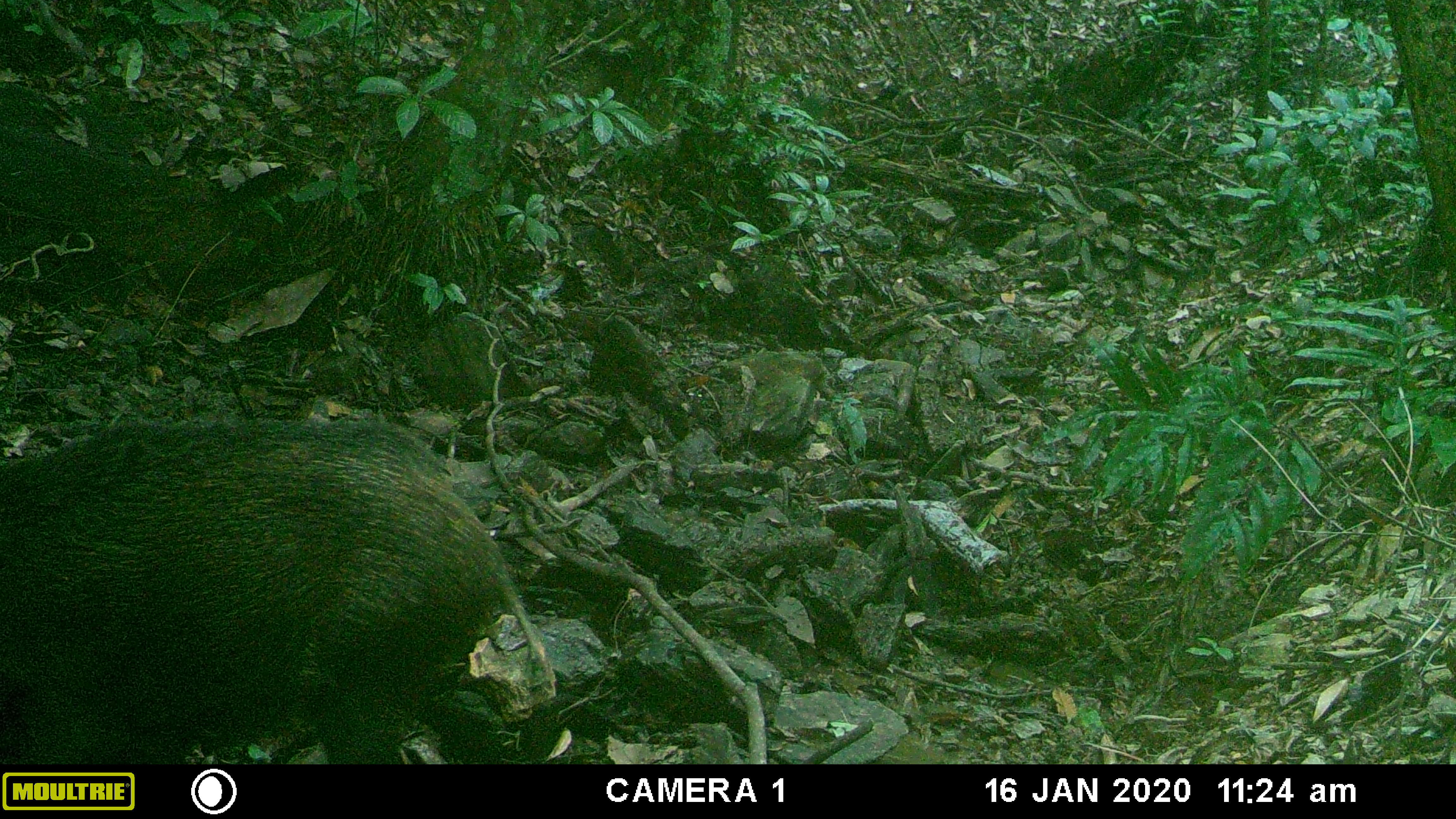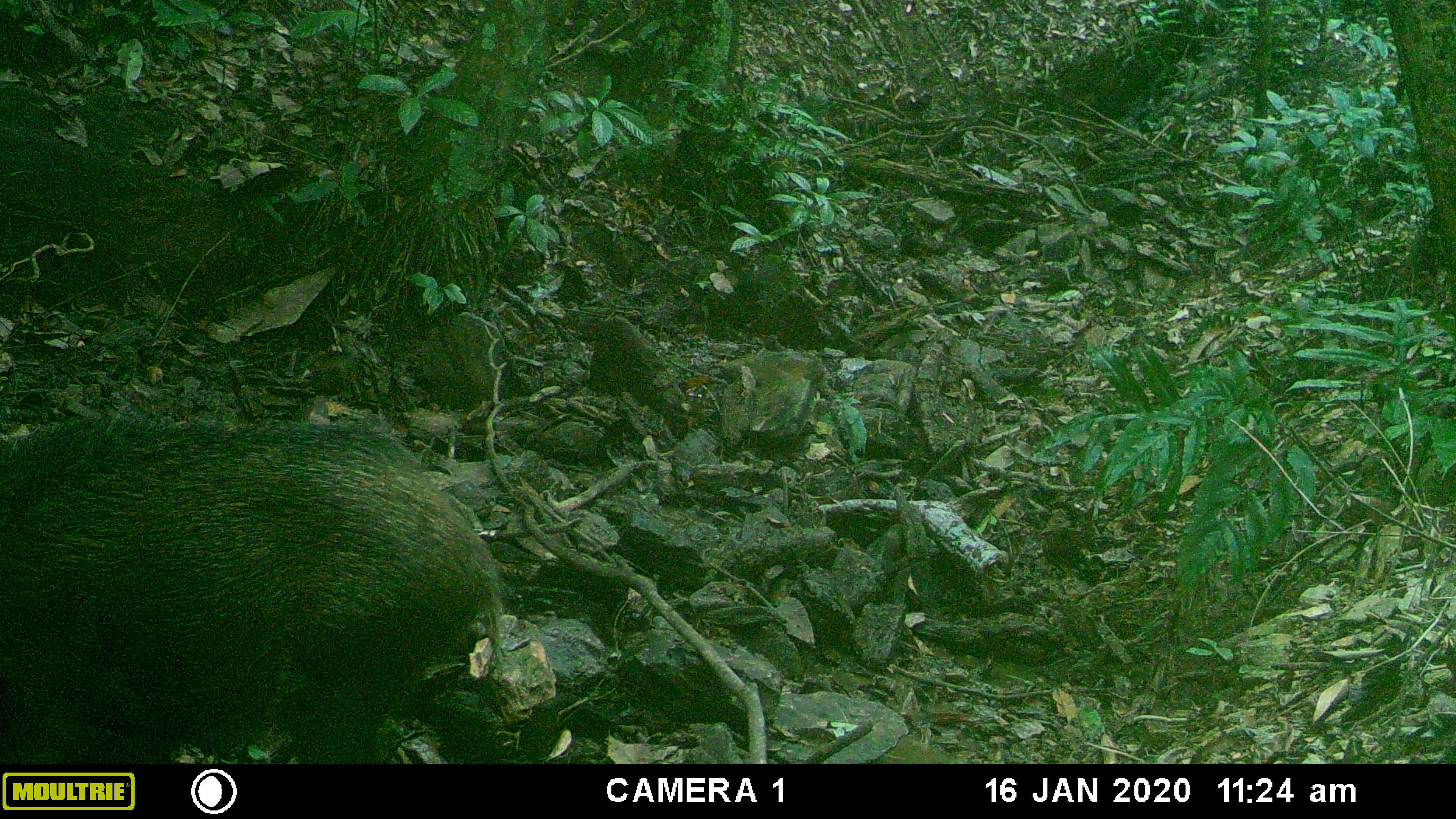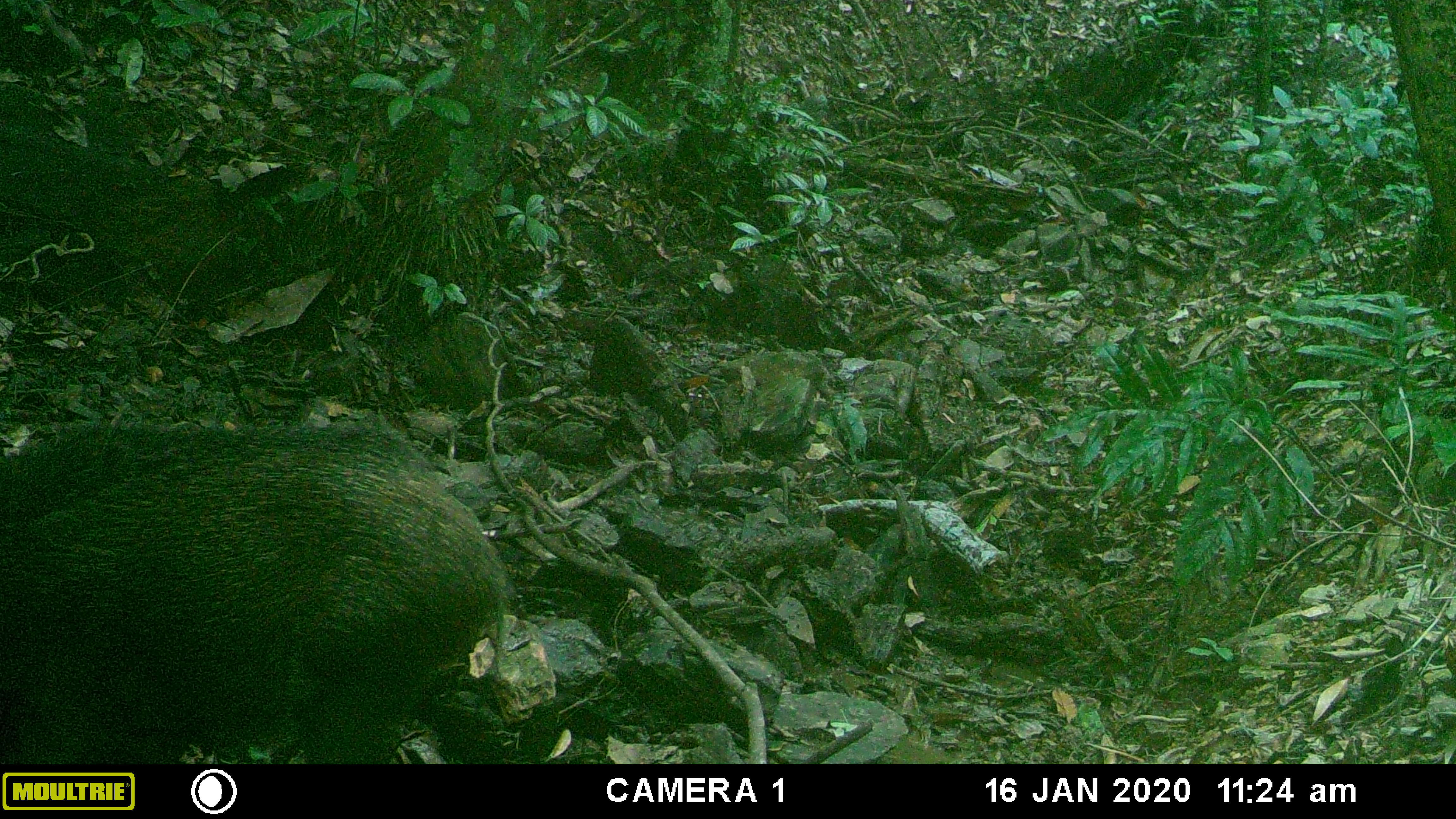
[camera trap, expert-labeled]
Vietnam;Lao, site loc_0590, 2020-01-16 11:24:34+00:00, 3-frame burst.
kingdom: Animalia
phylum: Chordata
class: Mammalia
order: Artiodactyla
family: Suidae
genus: Sus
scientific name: Sus scrofa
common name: eurasian wild pig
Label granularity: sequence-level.